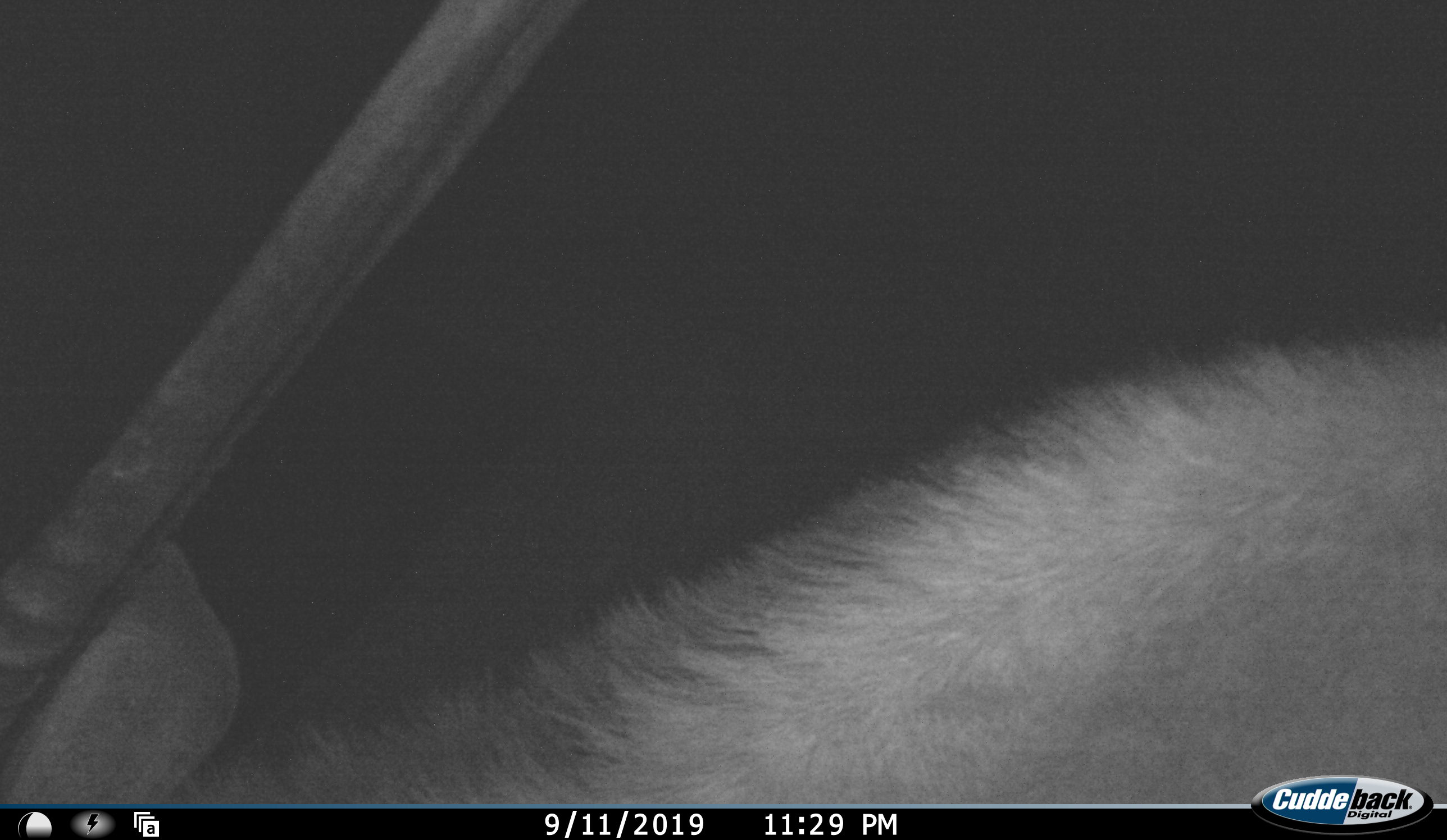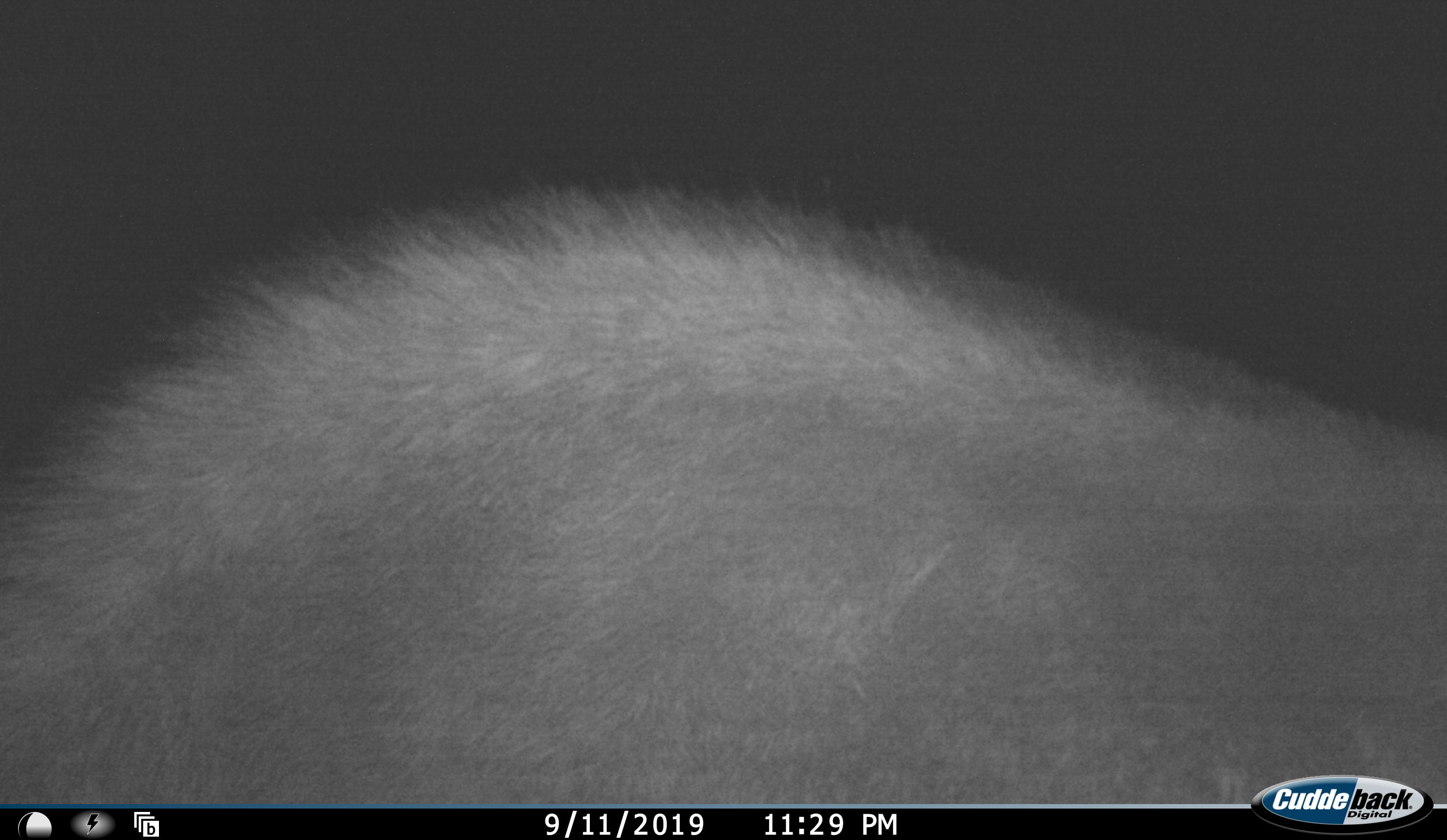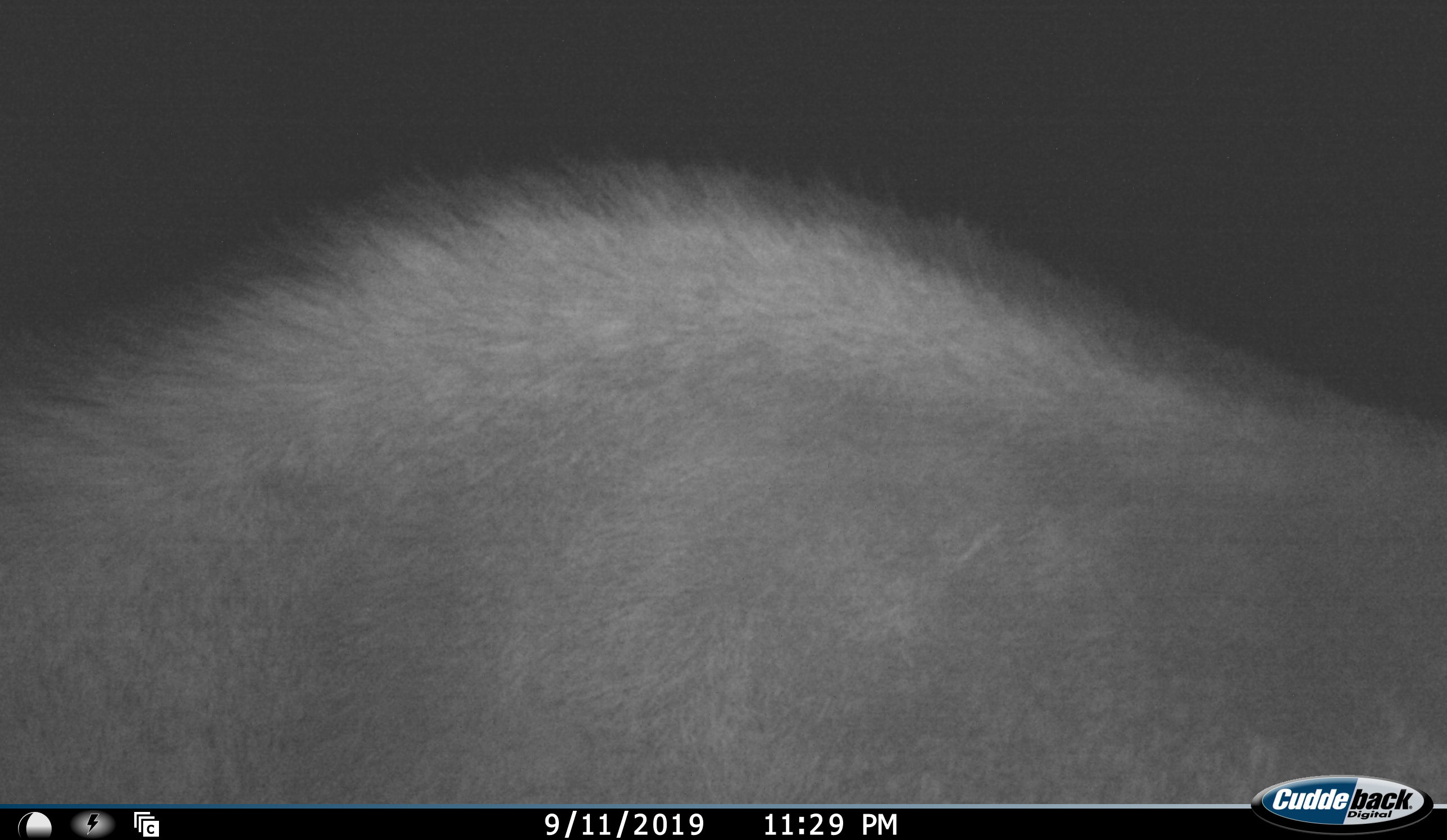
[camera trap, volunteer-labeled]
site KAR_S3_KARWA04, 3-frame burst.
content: unidentified animal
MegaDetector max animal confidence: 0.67